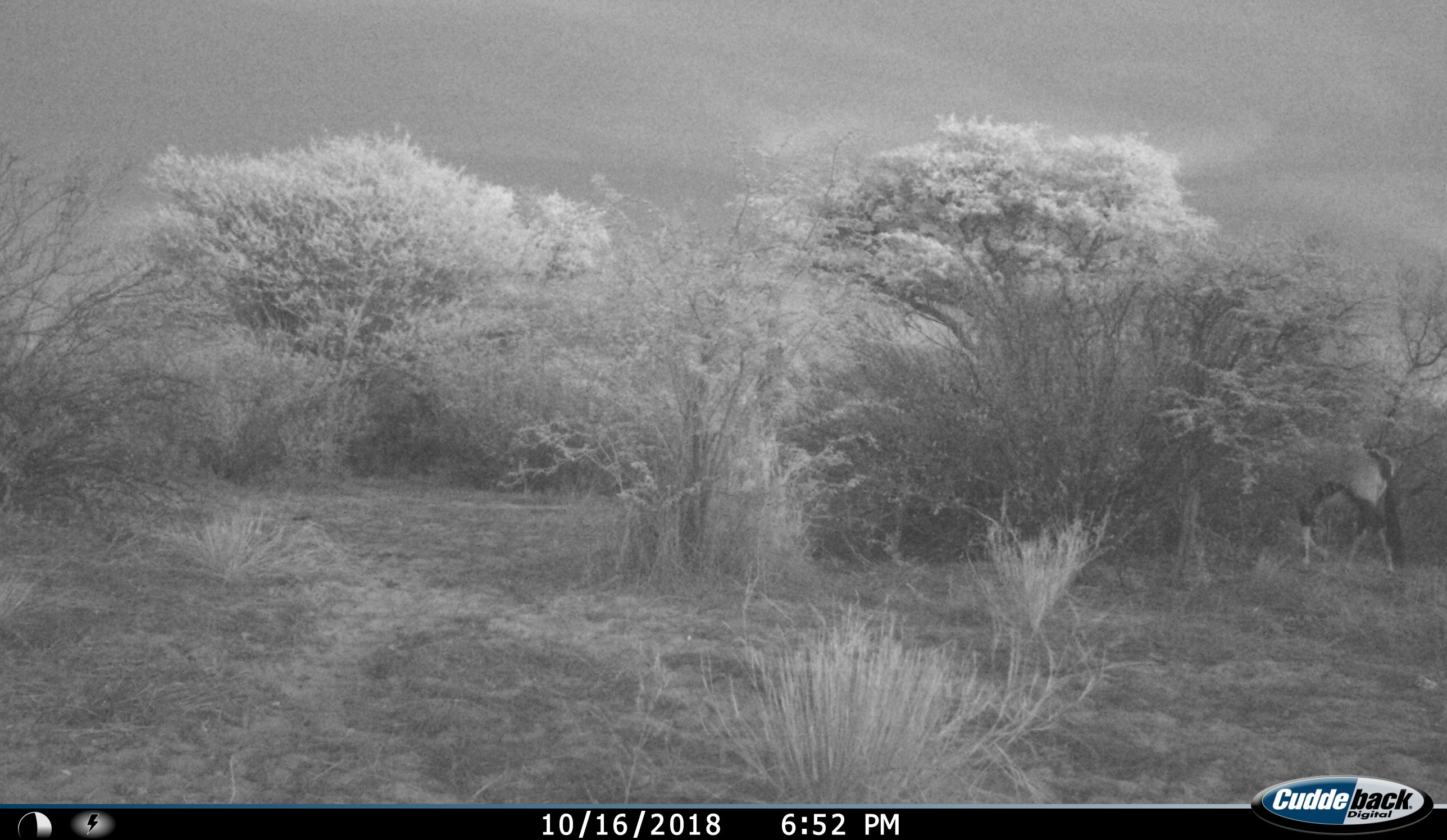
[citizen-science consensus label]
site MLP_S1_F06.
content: unidentified animal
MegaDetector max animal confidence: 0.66